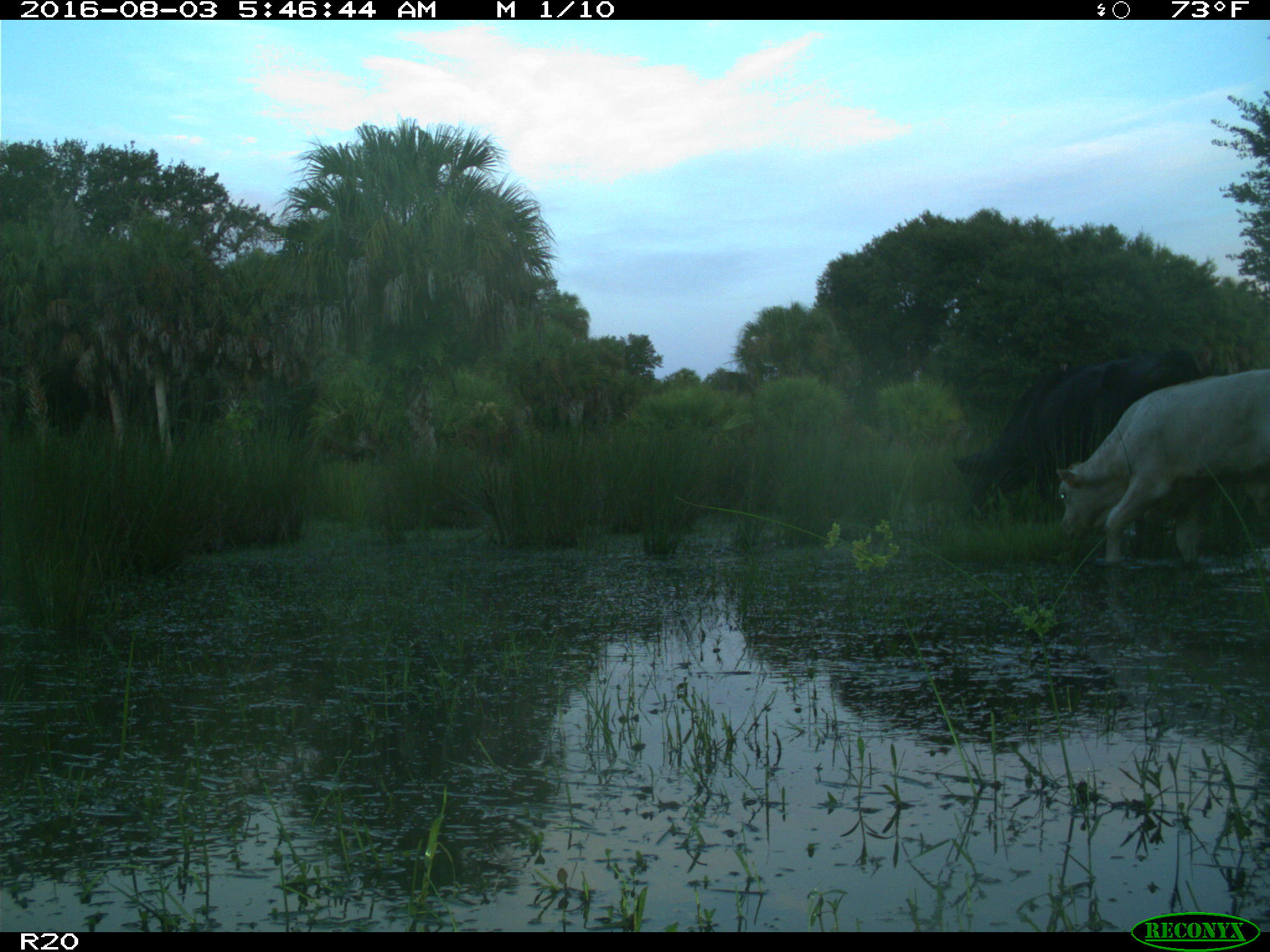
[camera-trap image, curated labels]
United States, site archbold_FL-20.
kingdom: Animalia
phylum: Chordata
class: Mammalia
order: Artiodactyla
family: Bovidae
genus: Bos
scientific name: Bos taurus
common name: domestic cow